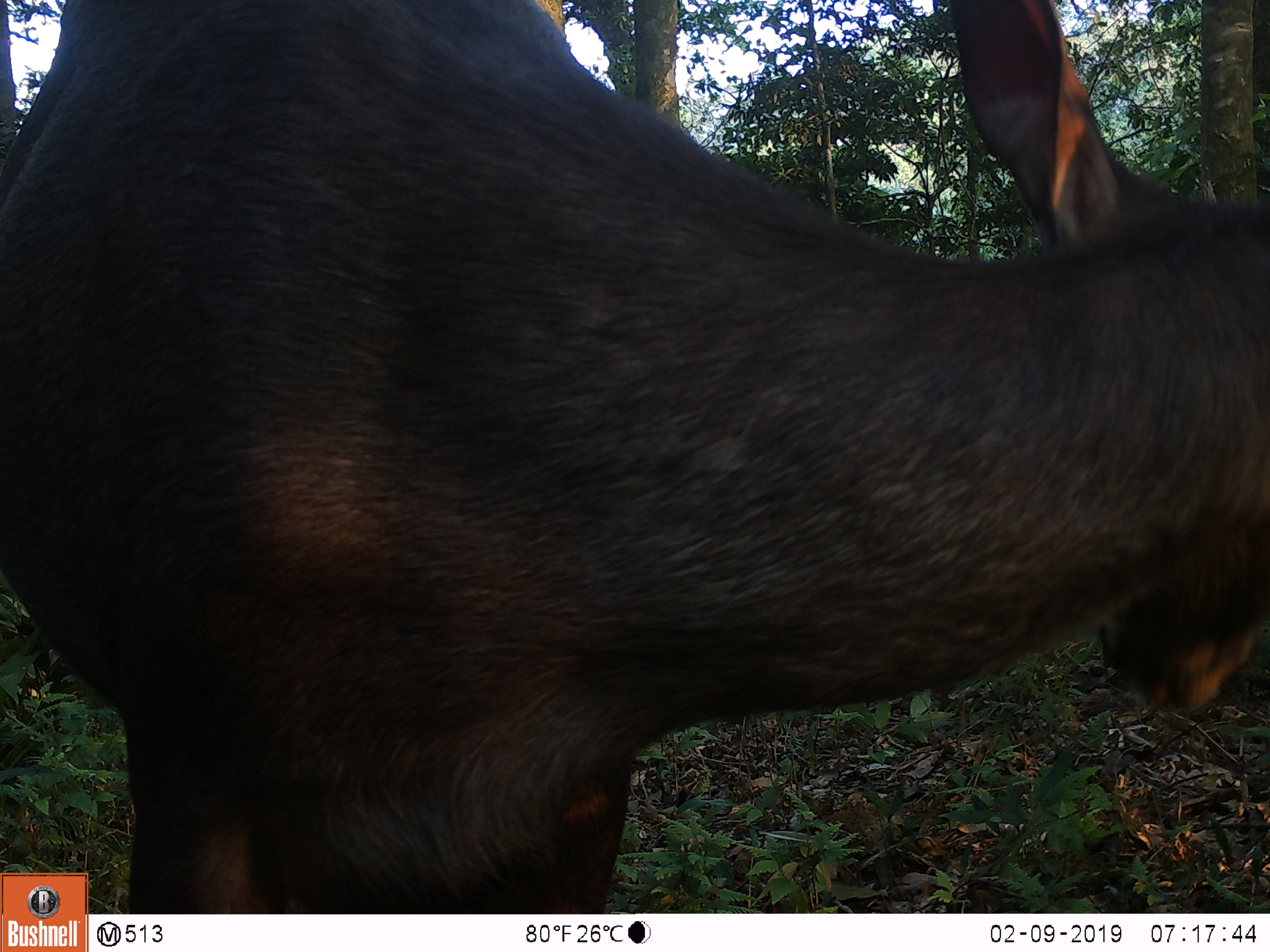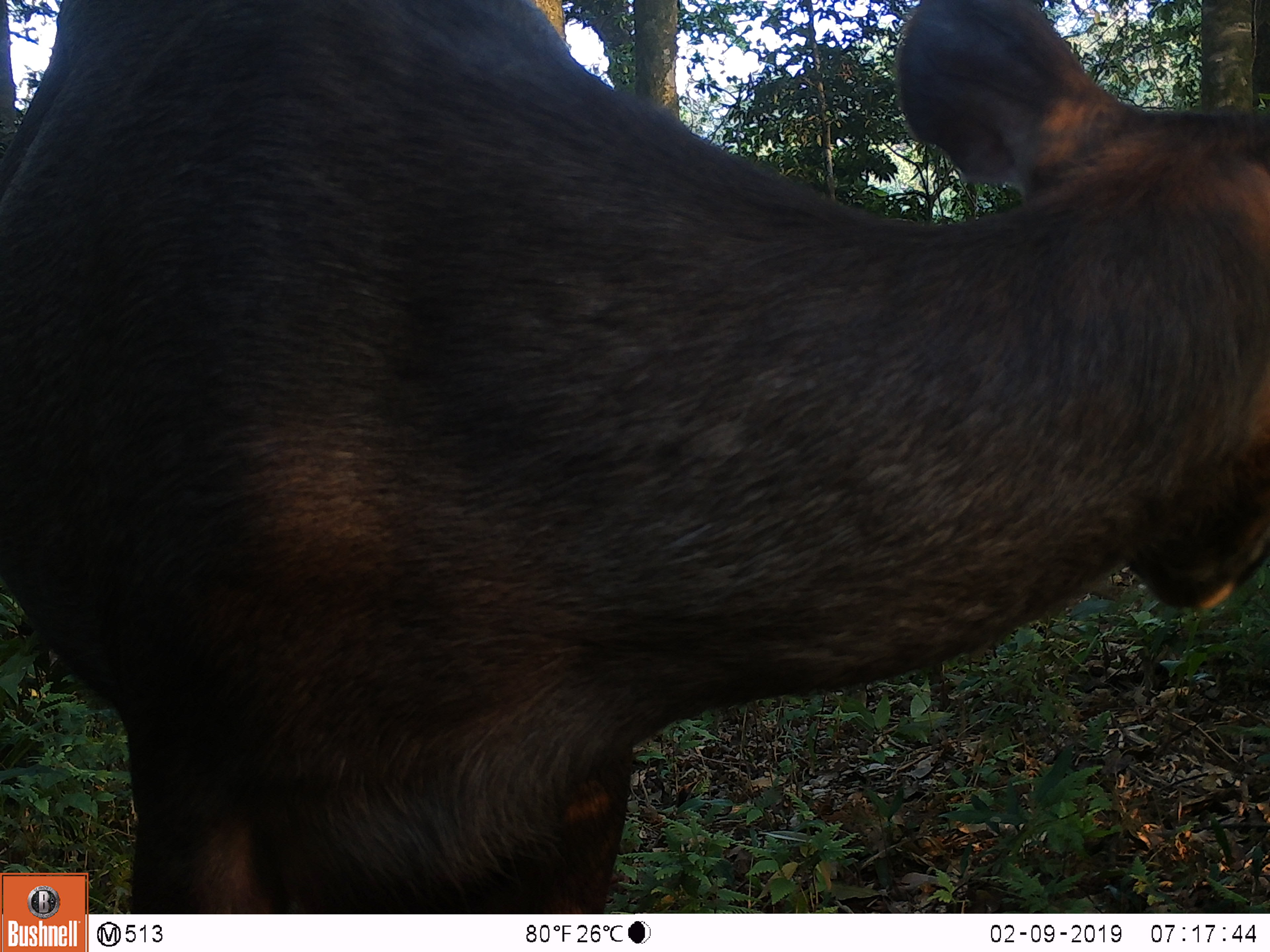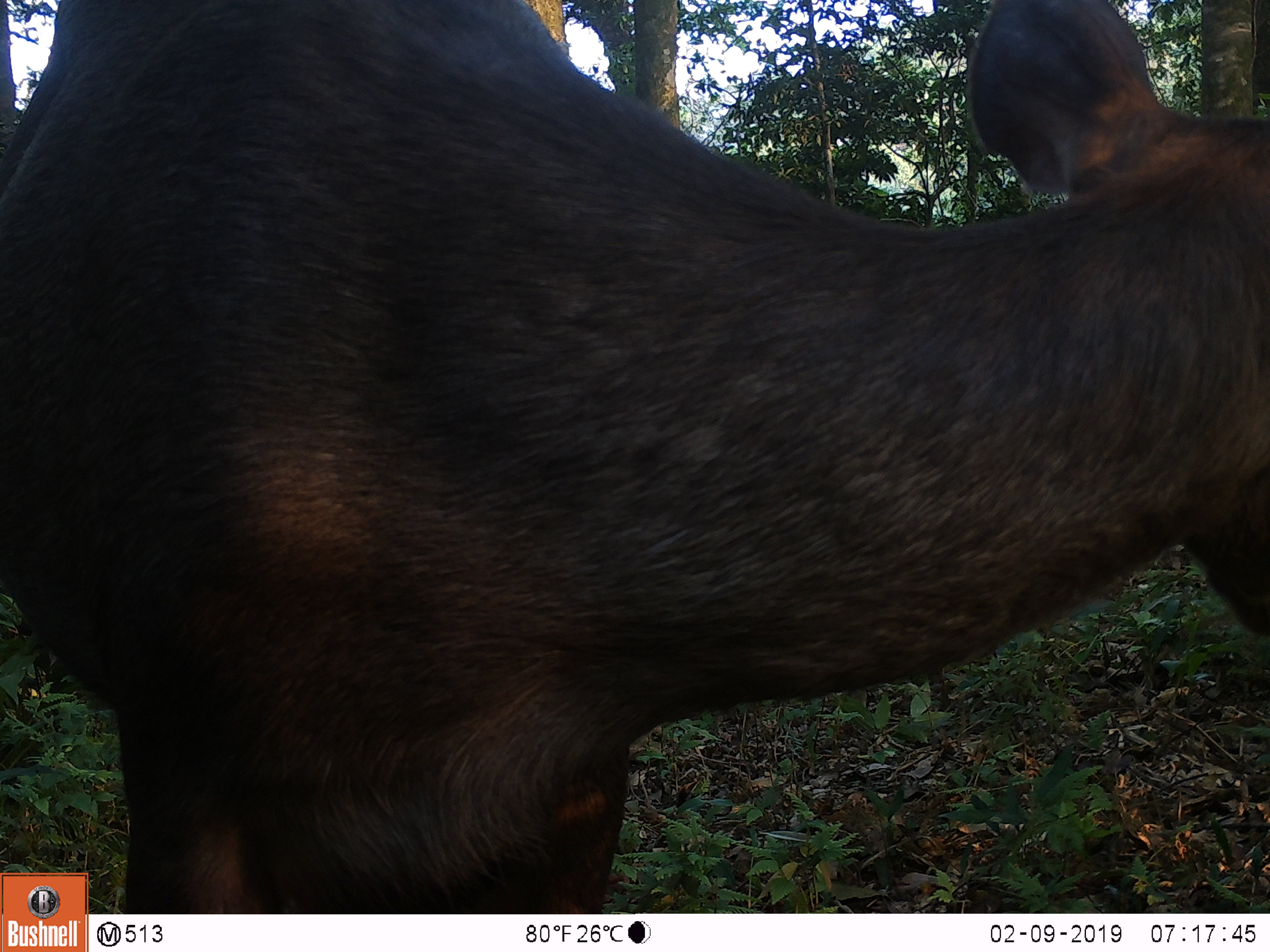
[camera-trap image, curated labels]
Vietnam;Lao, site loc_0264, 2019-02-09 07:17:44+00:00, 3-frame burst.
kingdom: Animalia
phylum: Chordata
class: Mammalia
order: Artiodactyla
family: Cervidae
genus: Rusa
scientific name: Rusa unicolor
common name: sambar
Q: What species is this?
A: Sambar (Rusa unicolor).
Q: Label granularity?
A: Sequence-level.